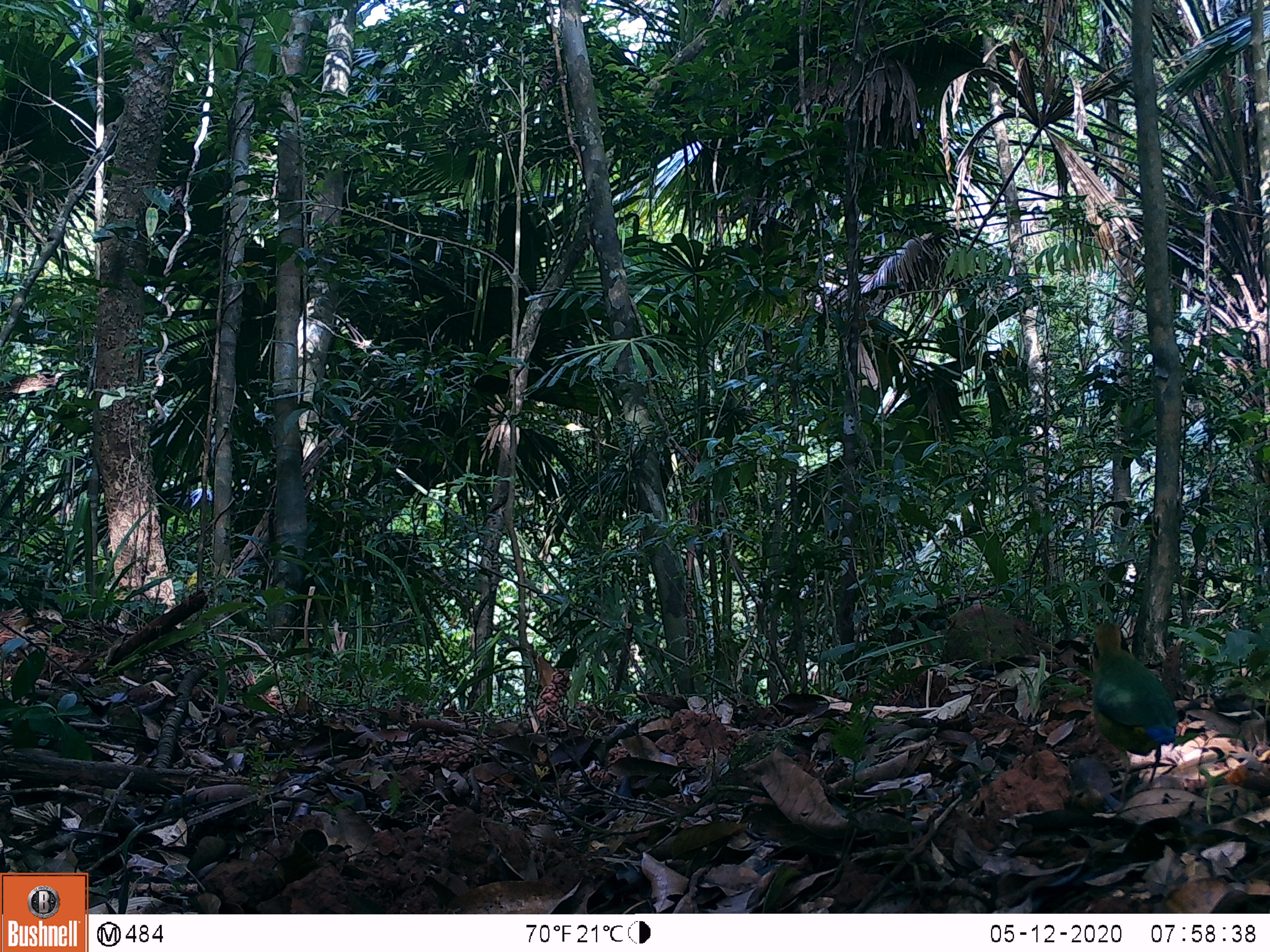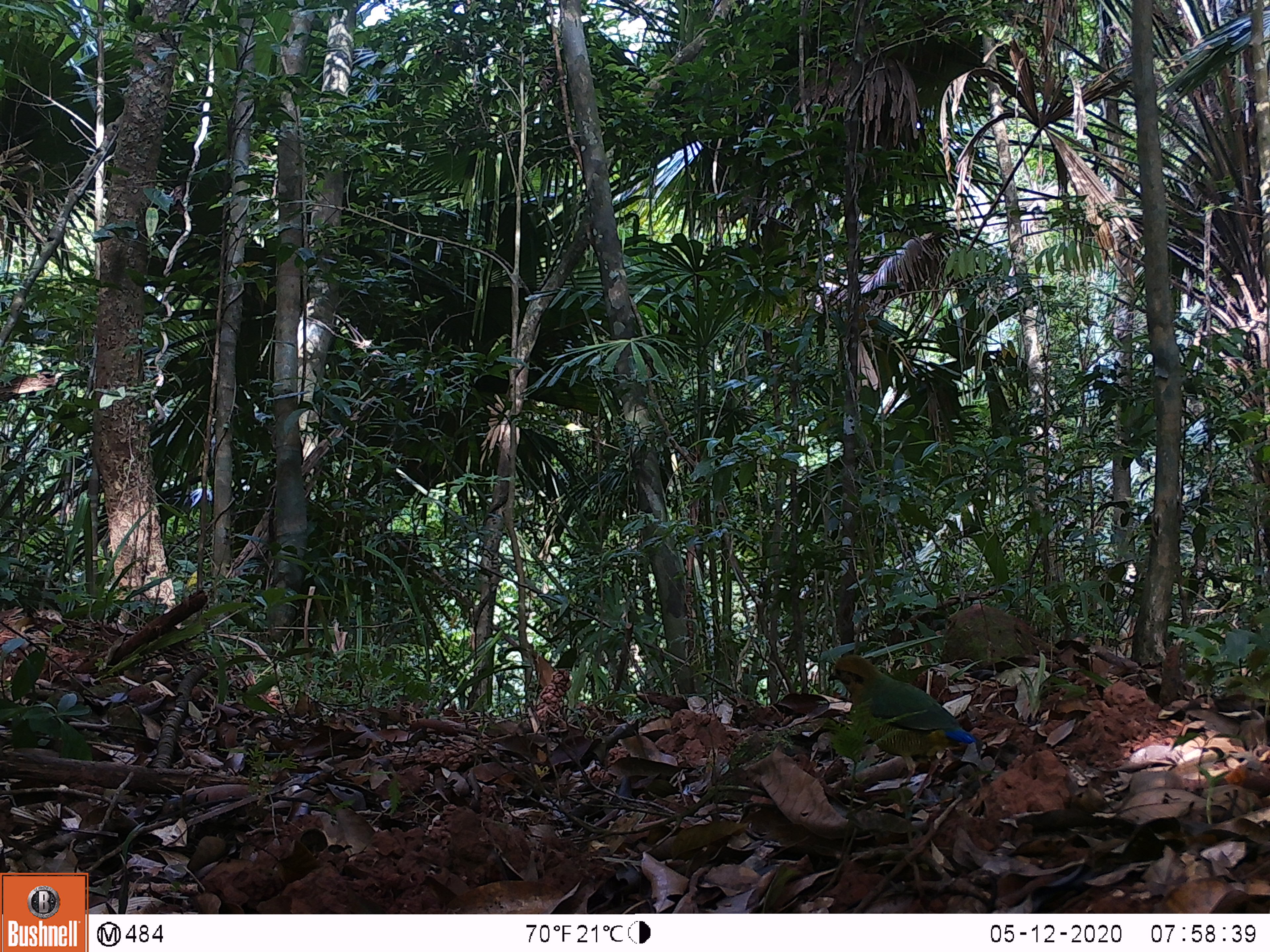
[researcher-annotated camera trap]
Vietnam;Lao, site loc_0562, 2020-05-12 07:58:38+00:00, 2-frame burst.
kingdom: Animalia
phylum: Chordata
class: Aves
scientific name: Aves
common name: bird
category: unidentified bird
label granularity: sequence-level